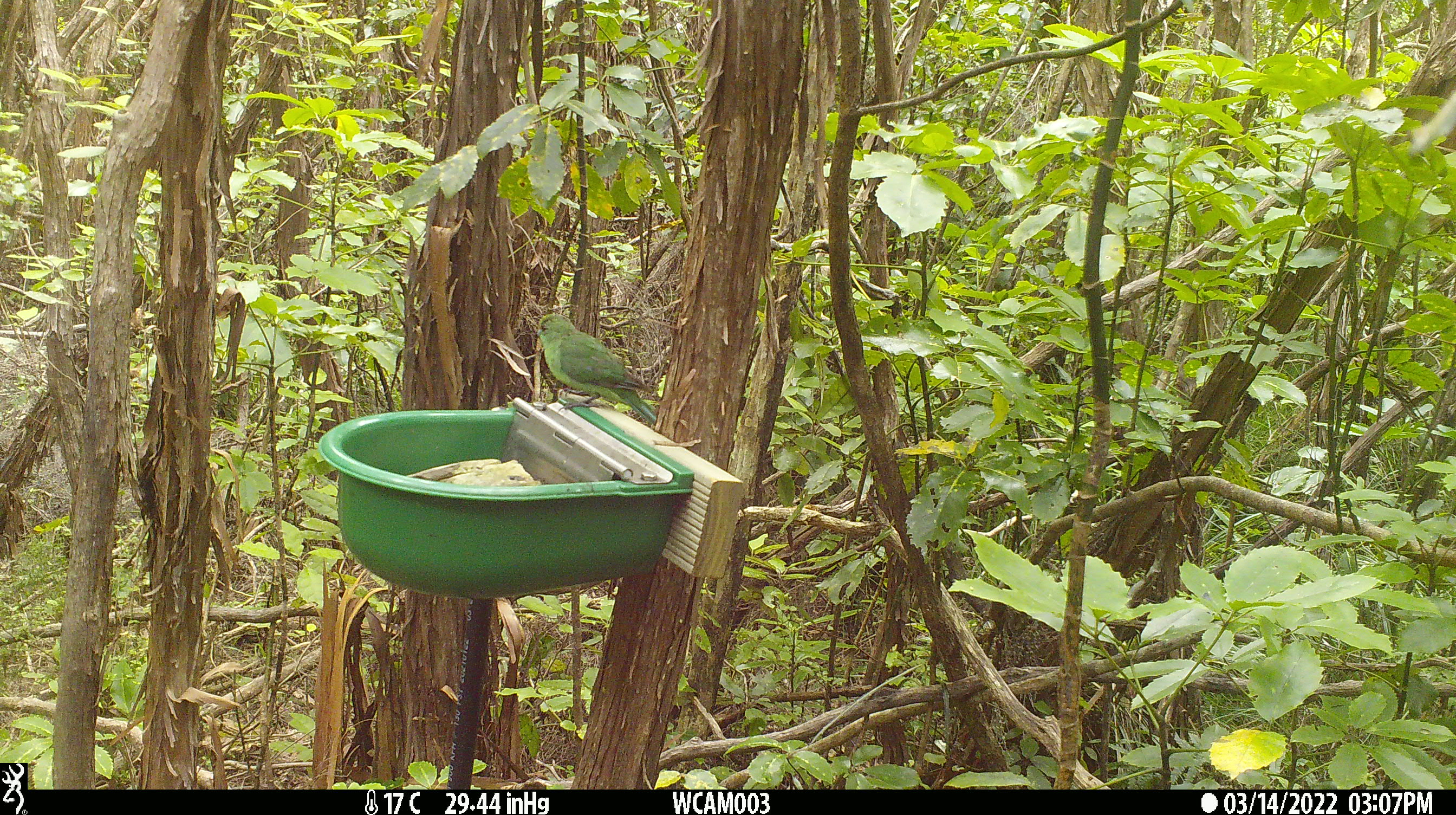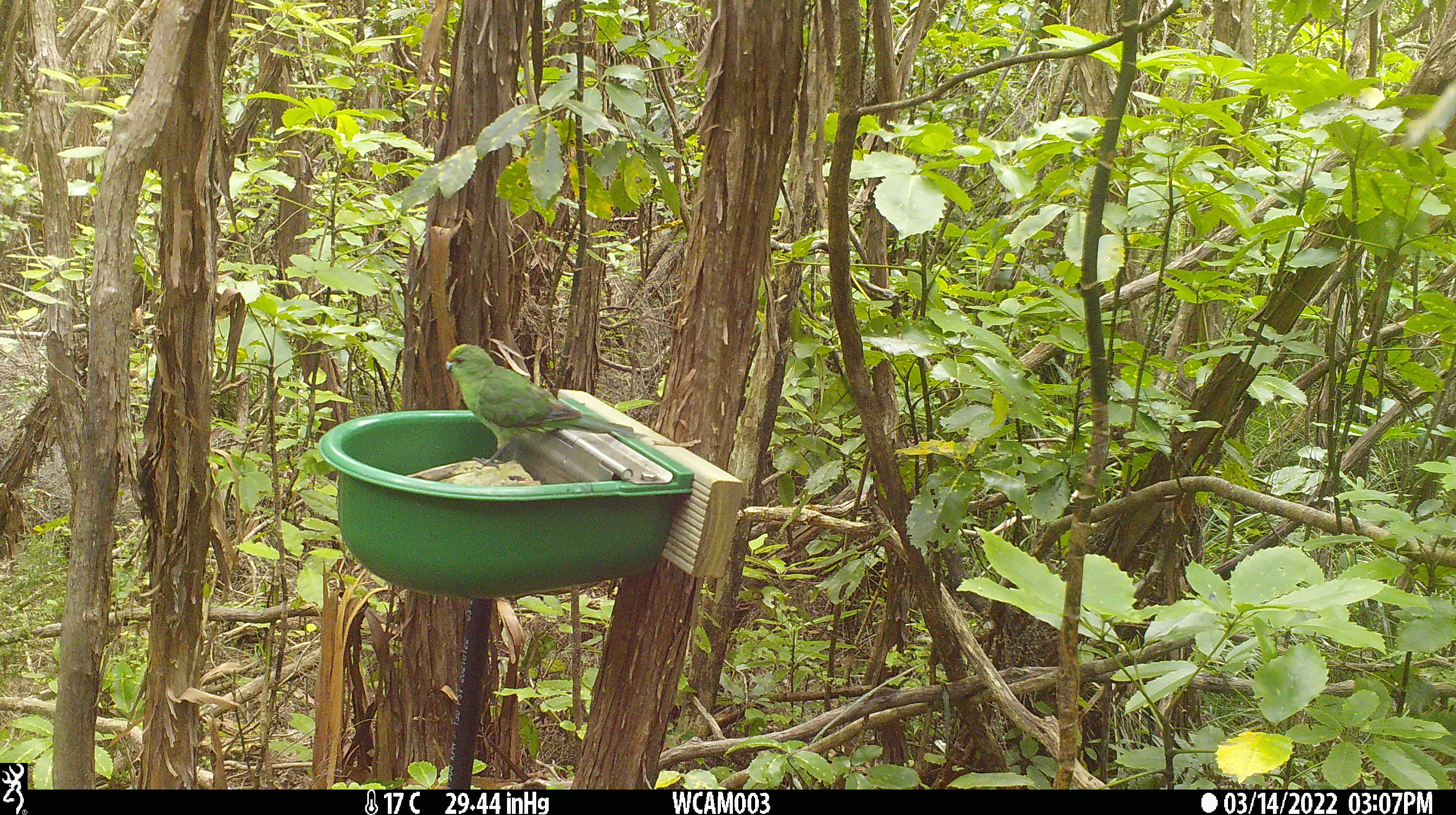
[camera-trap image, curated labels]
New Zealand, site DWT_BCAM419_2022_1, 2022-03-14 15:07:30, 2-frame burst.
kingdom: Animalia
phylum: Chordata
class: Aves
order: Psittaciformes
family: Psittaculidae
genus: Cyanoramphus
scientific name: Cyanoramphus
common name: parakeet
Parakeet (Cyanoramphus).